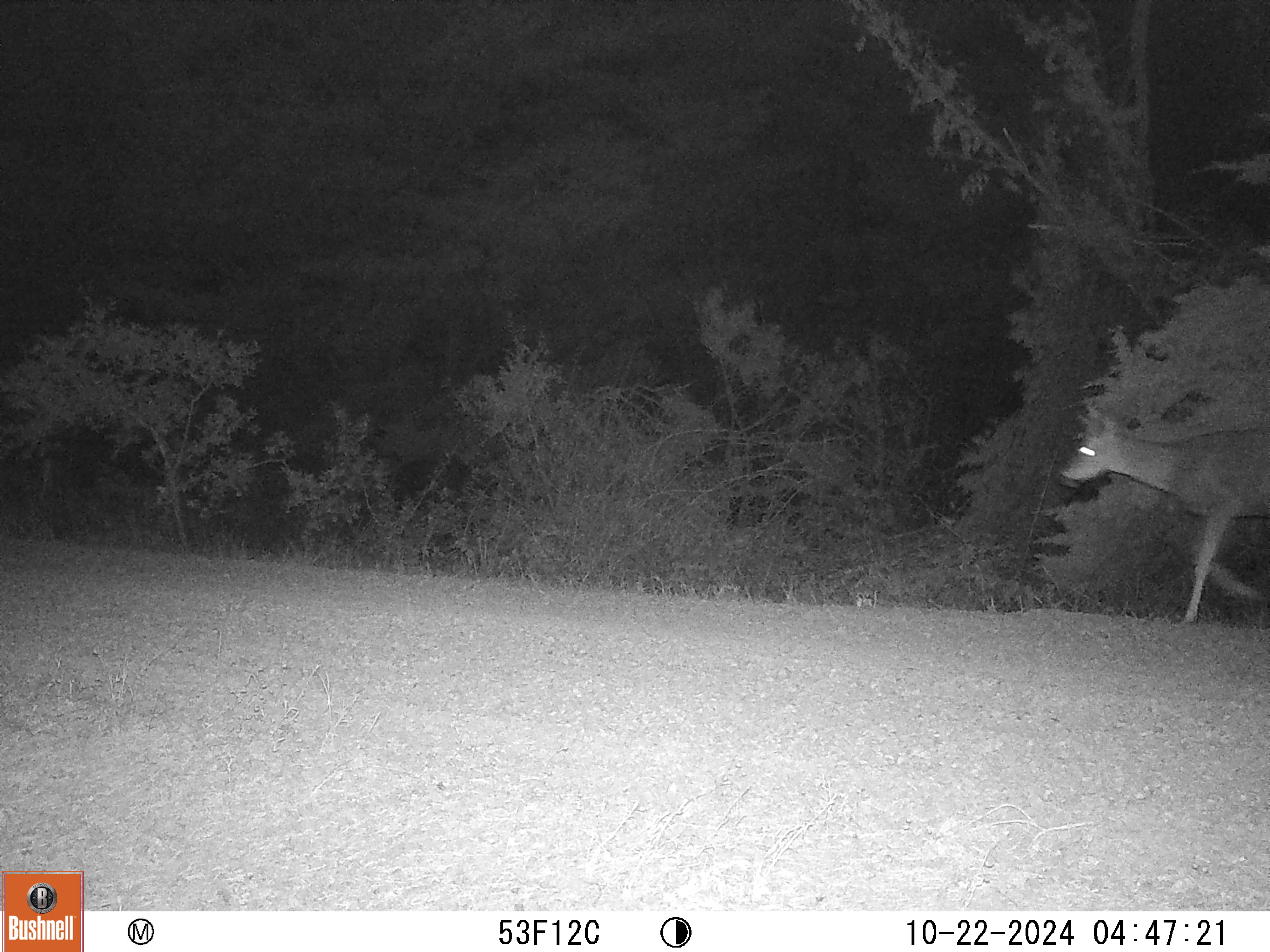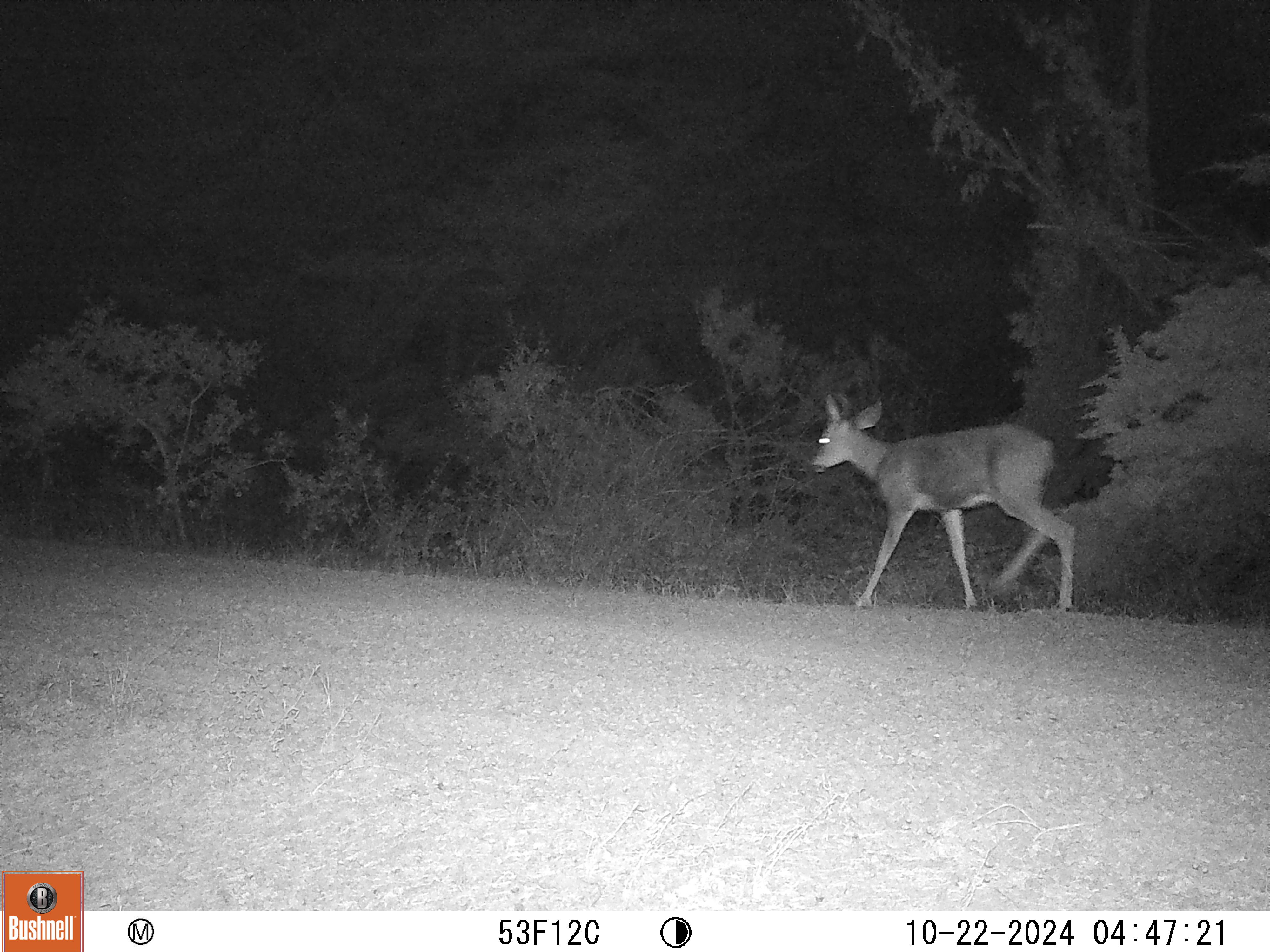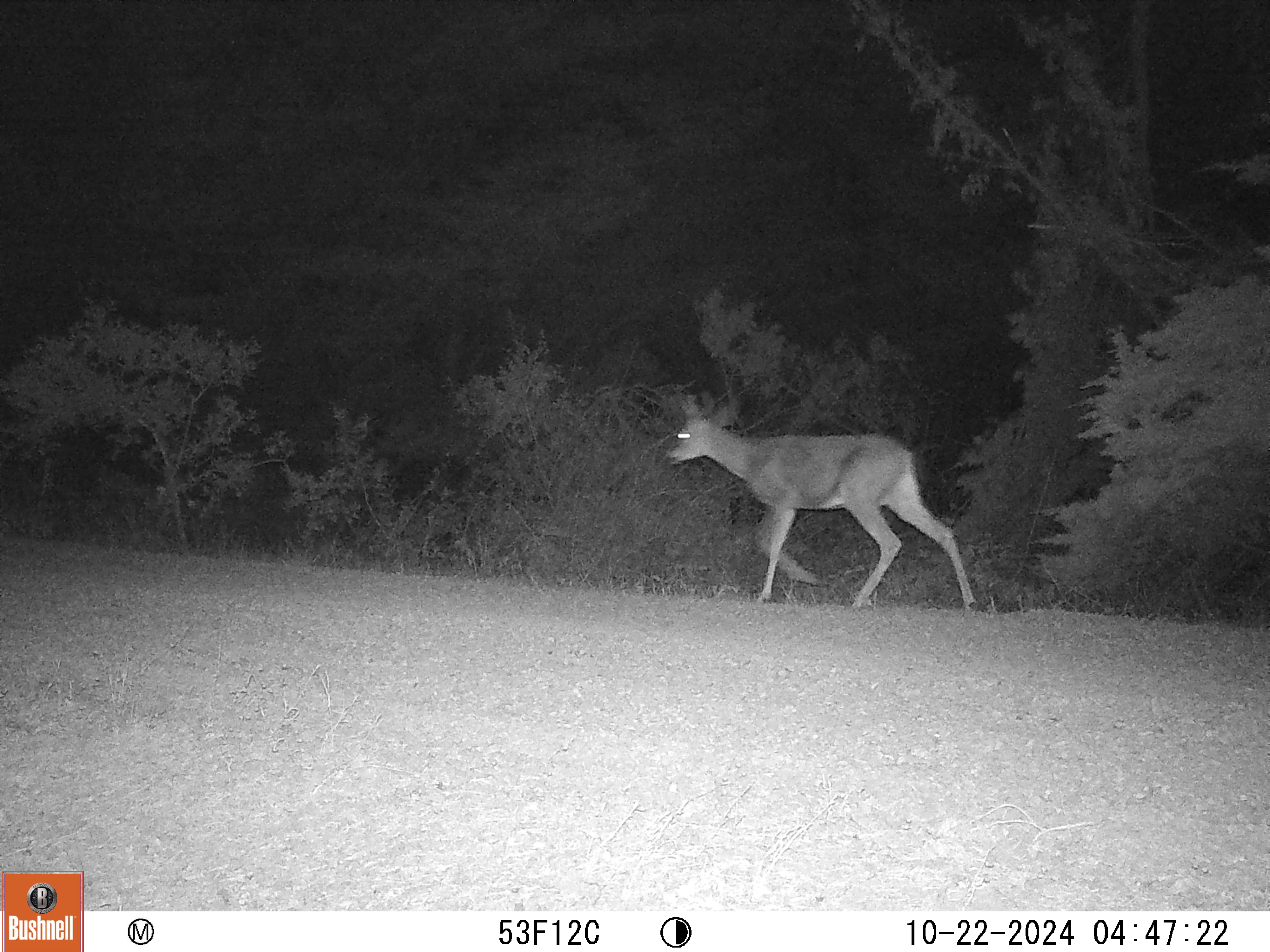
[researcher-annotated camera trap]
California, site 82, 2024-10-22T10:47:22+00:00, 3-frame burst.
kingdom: Animalia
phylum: Chordata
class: Mammalia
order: Artiodactyla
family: Cervidae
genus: Odocoileus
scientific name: Odocoileus hemionus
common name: mule deer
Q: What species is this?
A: Mule deer (Odocoileus hemionus).